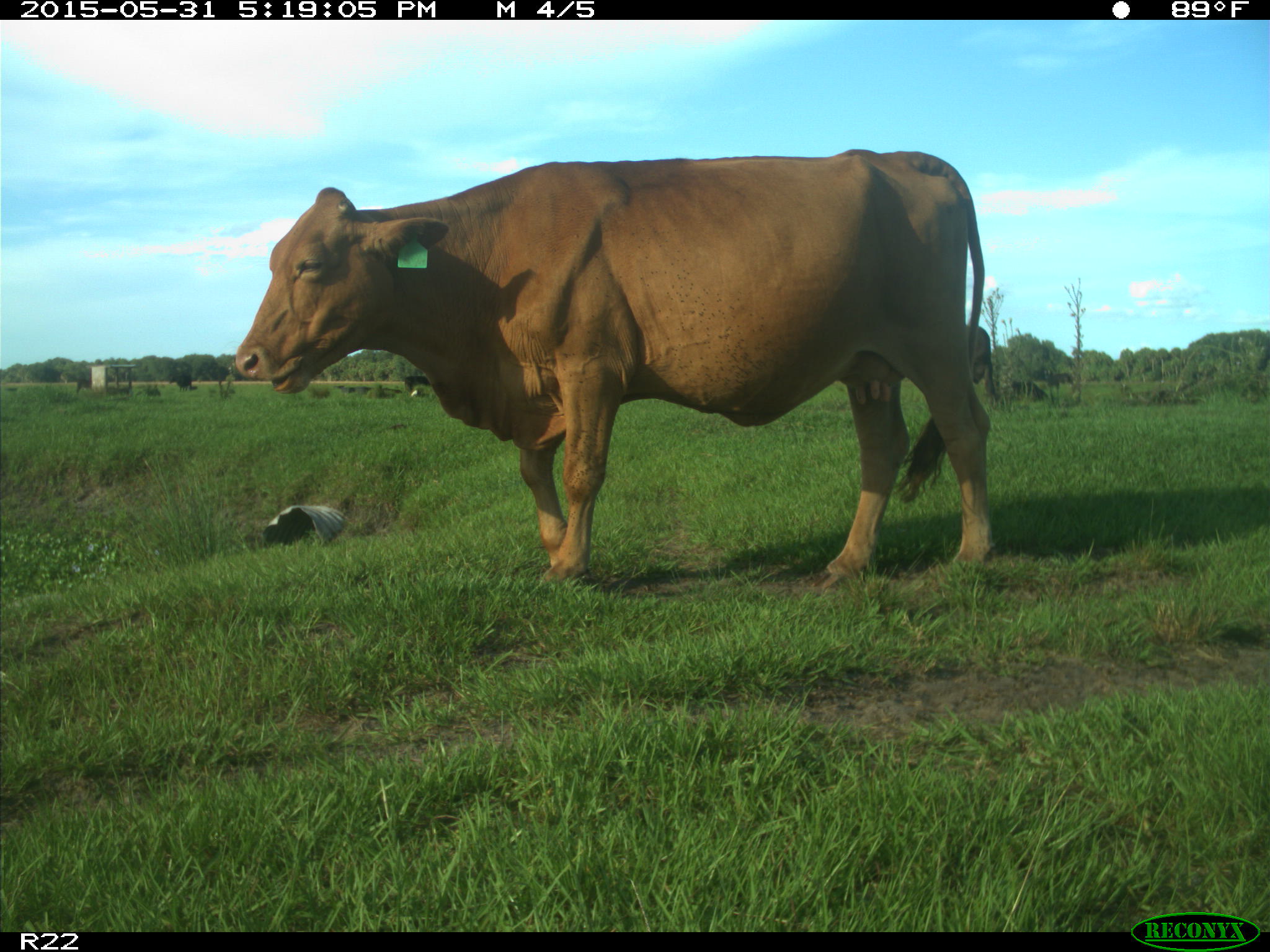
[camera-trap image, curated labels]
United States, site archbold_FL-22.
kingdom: Animalia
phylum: Chordata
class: Mammalia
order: Artiodactyla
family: Bovidae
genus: Bos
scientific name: Bos taurus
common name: domestic cow